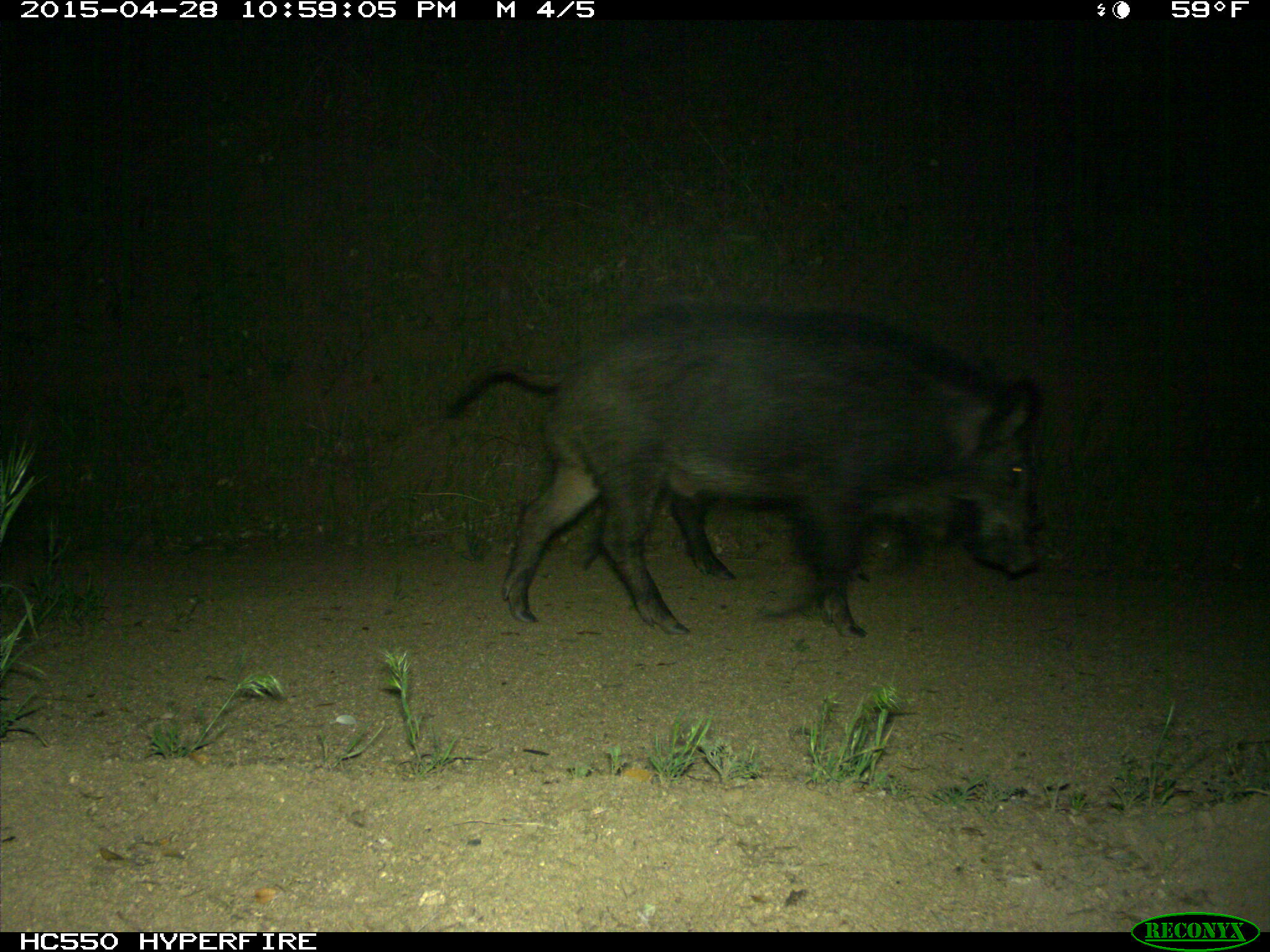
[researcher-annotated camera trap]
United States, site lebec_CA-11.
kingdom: Animalia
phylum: Chordata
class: Mammalia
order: Artiodactyla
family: Suidae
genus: Sus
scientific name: Sus scrofa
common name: wild boar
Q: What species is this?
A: Sus scrofa (wild boar).